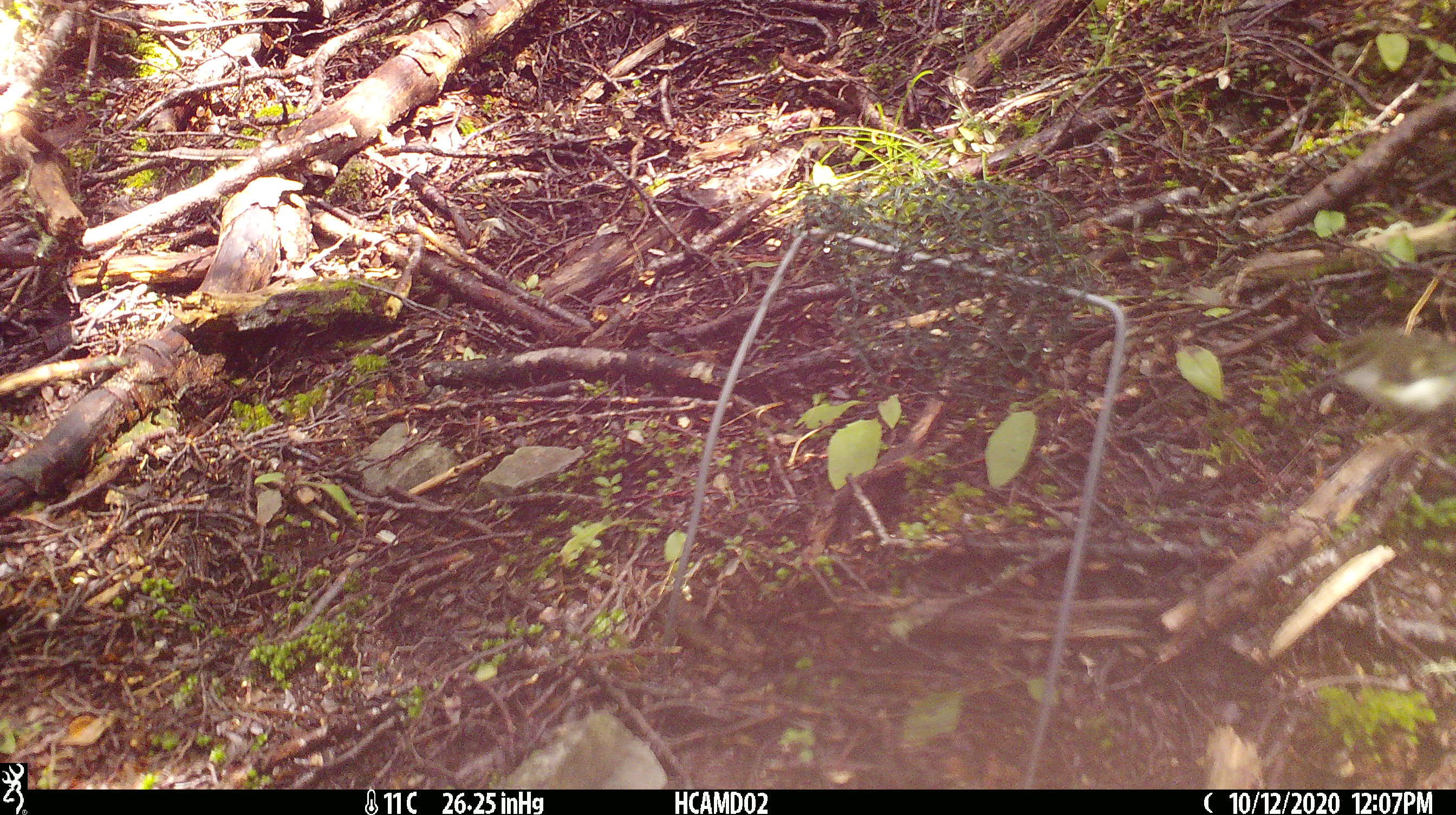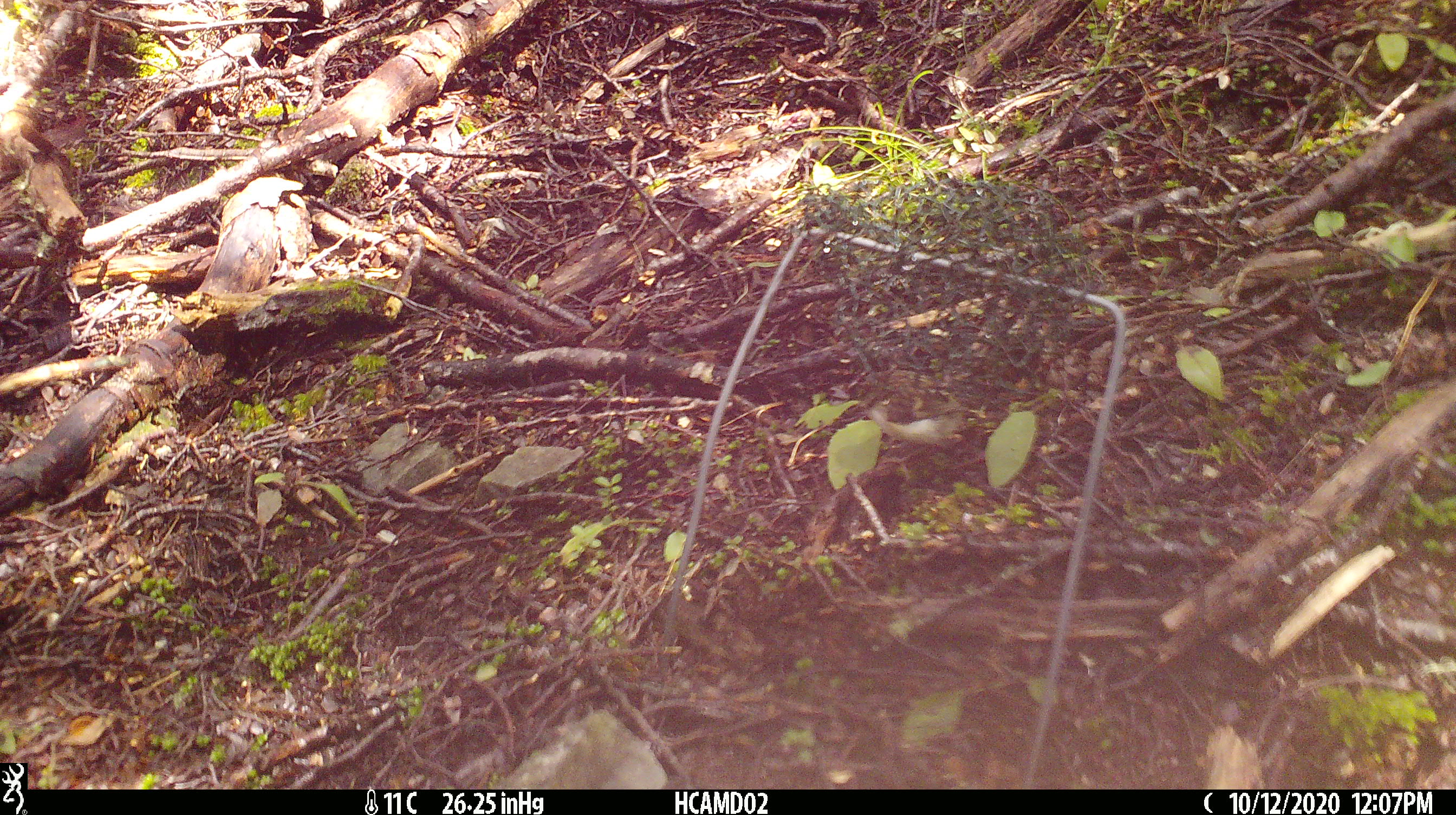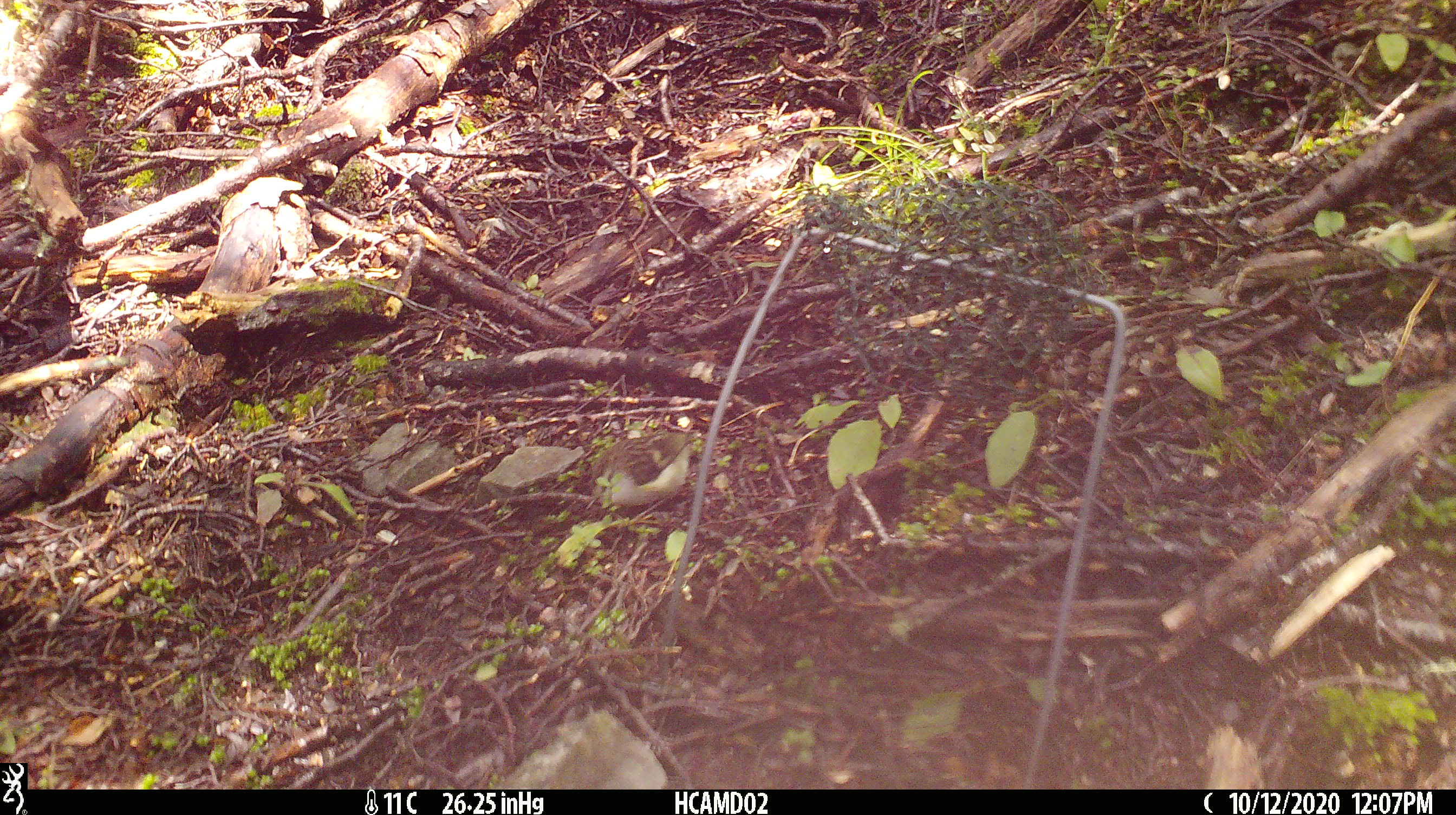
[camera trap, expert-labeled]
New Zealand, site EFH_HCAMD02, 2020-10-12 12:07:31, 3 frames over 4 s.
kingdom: Animalia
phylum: Chordata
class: Aves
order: Passeriformes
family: Acanthisittidae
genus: Acanthisitta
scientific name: Acanthisitta chloris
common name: rifleman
Rifleman (Acanthisitta chloris).